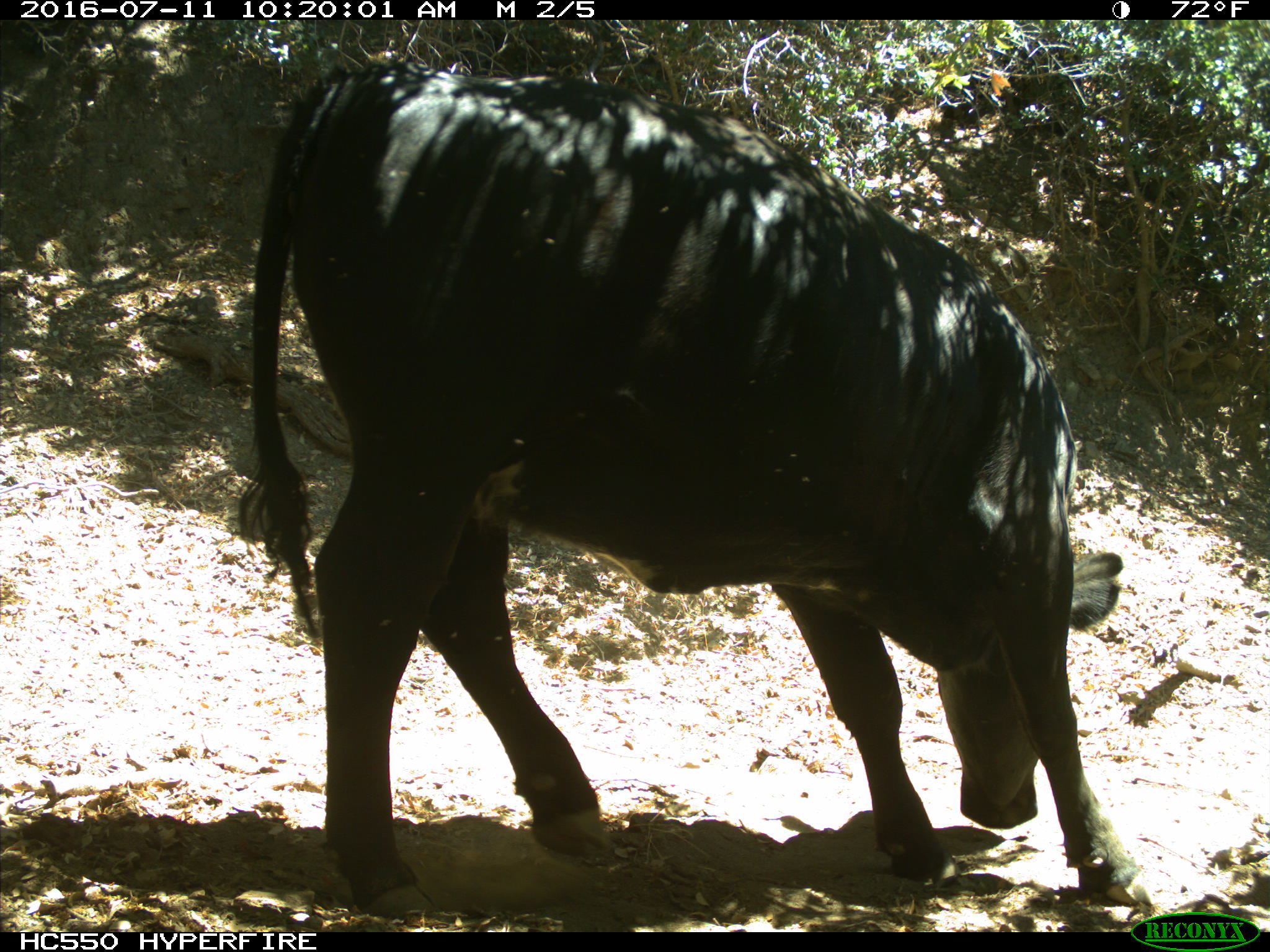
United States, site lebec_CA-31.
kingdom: Animalia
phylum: Chordata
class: Mammalia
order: Artiodactyla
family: Bovidae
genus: Bos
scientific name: Bos taurus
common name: domestic cow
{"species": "Bos taurus (domestic cow)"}